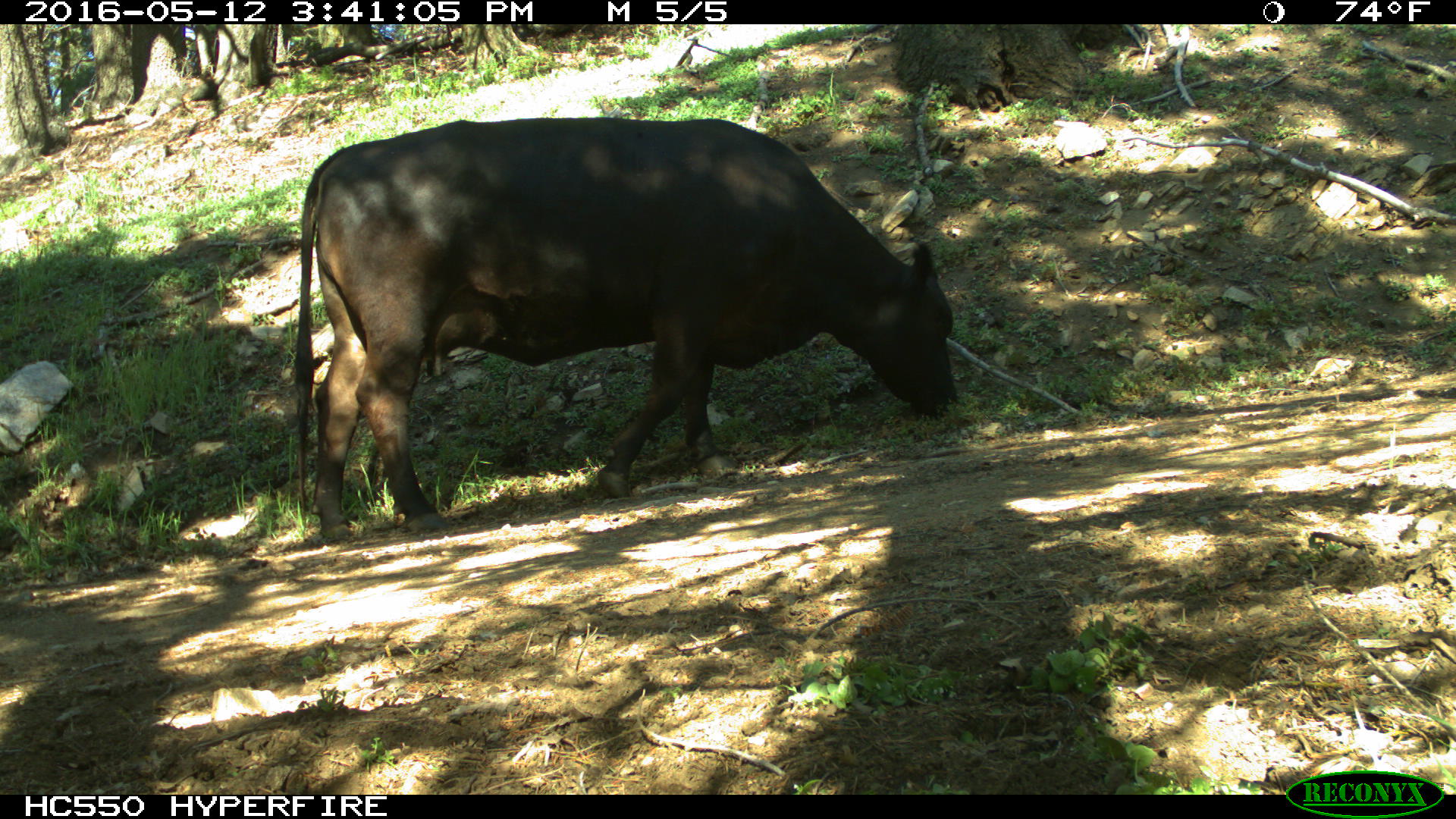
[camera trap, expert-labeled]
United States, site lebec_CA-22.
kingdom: Animalia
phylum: Chordata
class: Mammalia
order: Artiodactyla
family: Bovidae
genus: Bos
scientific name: Bos taurus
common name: domestic cow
Bos taurus (domestic cow).